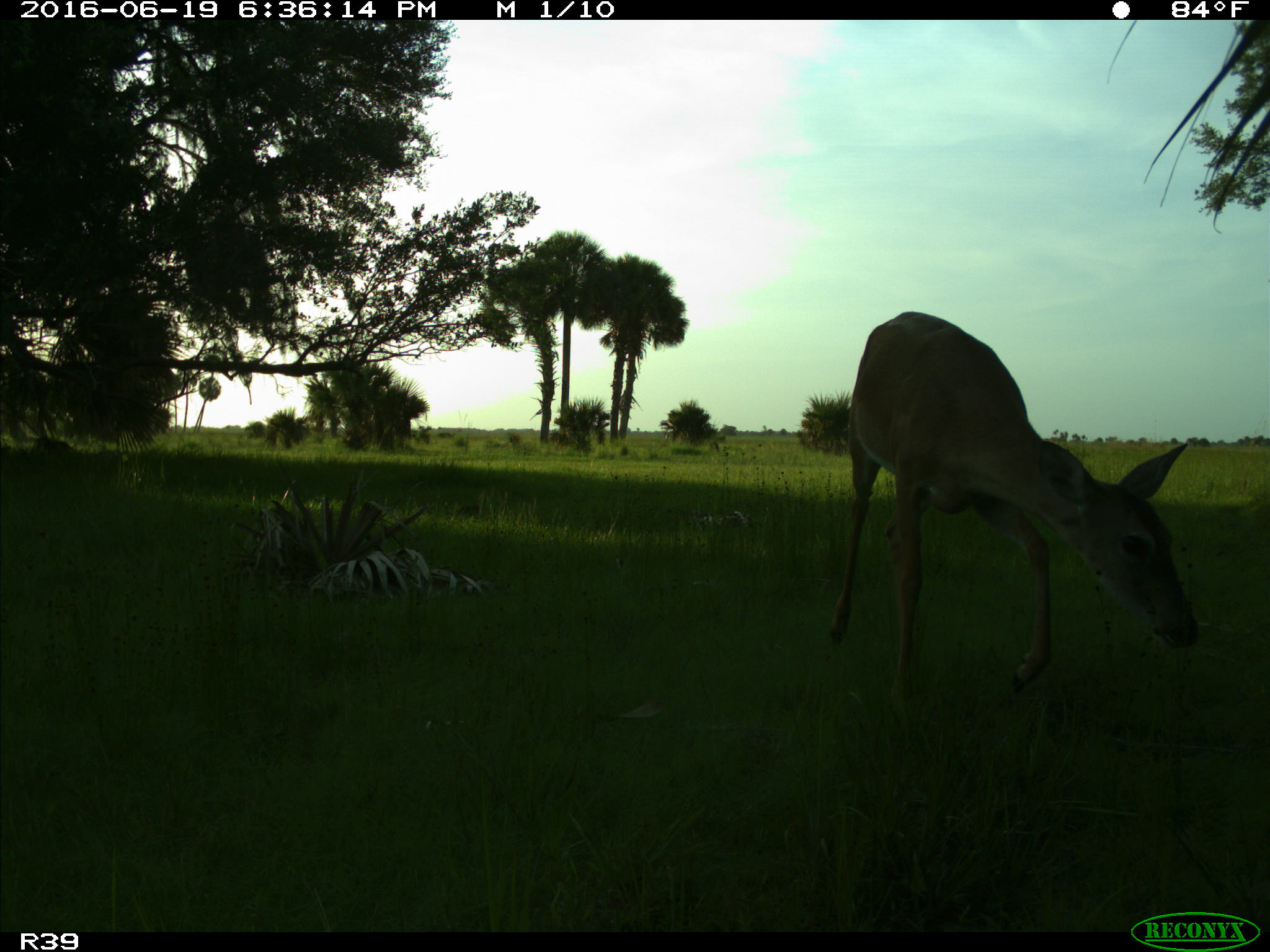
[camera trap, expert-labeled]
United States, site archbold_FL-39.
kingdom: Animalia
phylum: Chordata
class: Mammalia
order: Artiodactyla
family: Cervidae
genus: Odocoileus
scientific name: Odocoileus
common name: deer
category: unidentified deer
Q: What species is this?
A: Unidentified deer (deer) (Odocoileus).